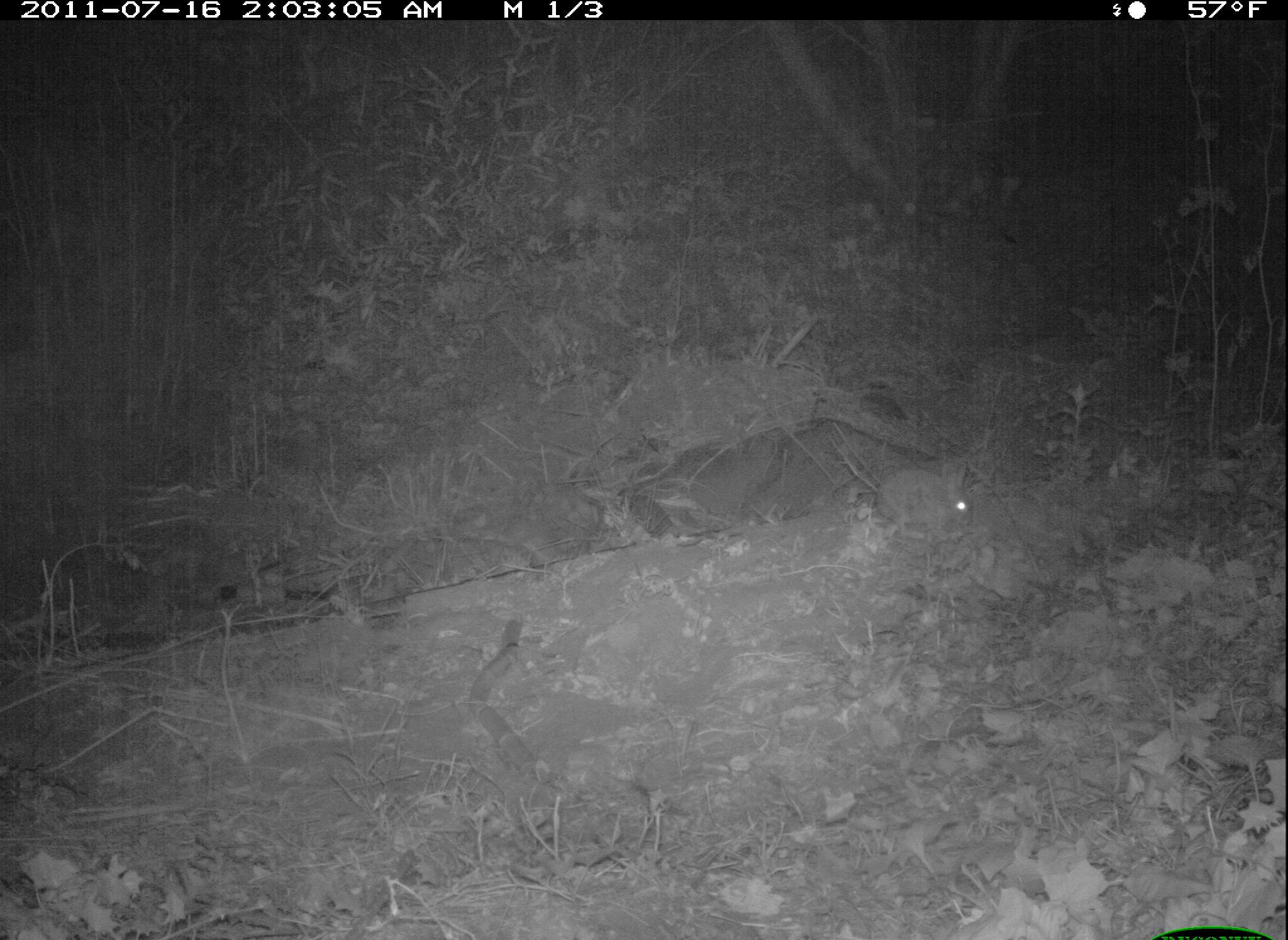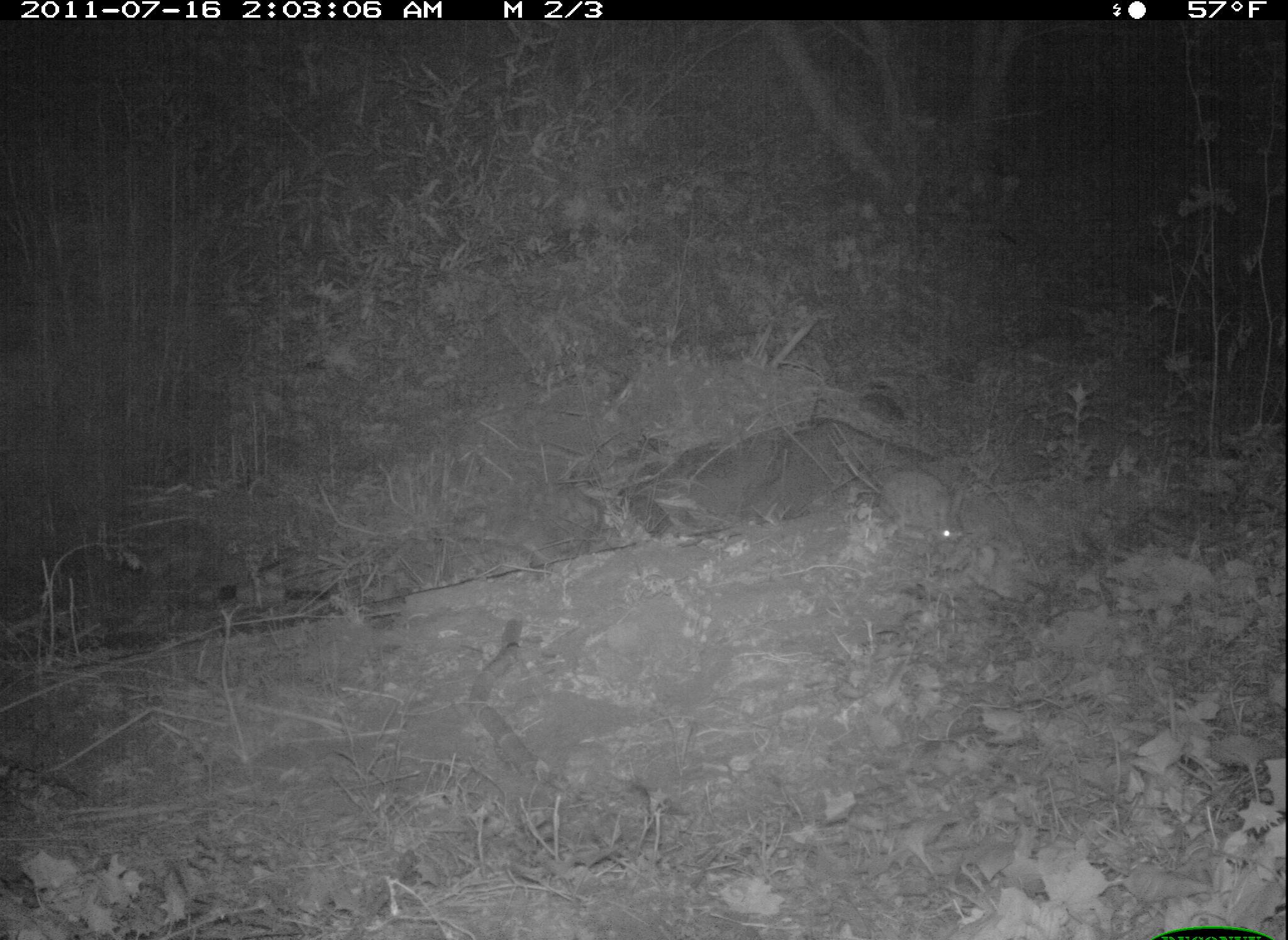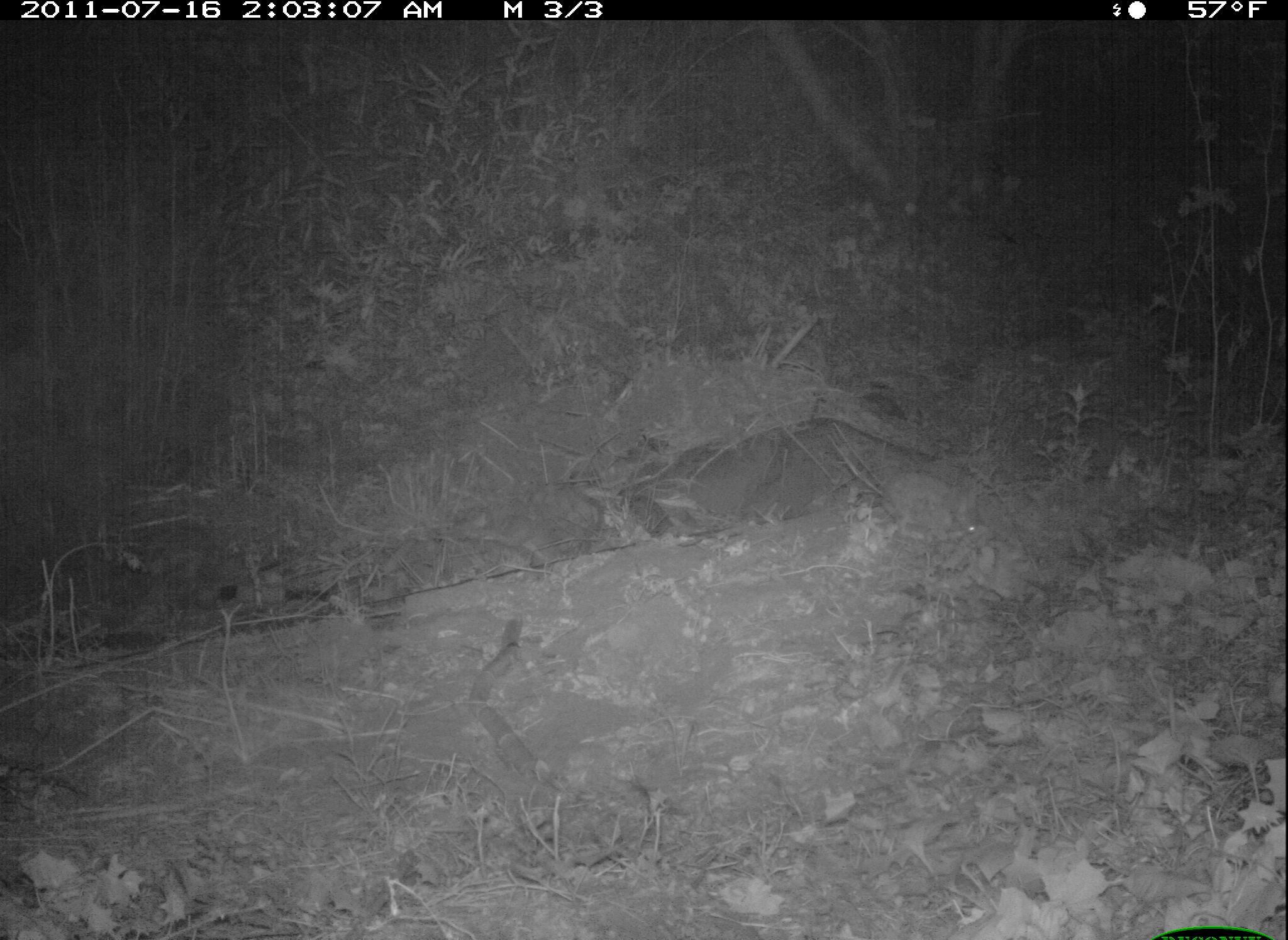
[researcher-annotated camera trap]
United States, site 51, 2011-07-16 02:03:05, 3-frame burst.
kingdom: Animalia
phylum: Chordata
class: Mammalia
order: Lagomorpha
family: Leporidae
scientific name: Leporidae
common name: rabbits and hares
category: rabbit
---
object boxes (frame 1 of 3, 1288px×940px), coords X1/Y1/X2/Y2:
rabbit: 831/430/990/565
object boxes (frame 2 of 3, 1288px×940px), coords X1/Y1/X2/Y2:
rabbit: 855/441/1007/585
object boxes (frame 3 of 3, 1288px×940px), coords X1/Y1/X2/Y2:
rabbit: 875/457/994/551